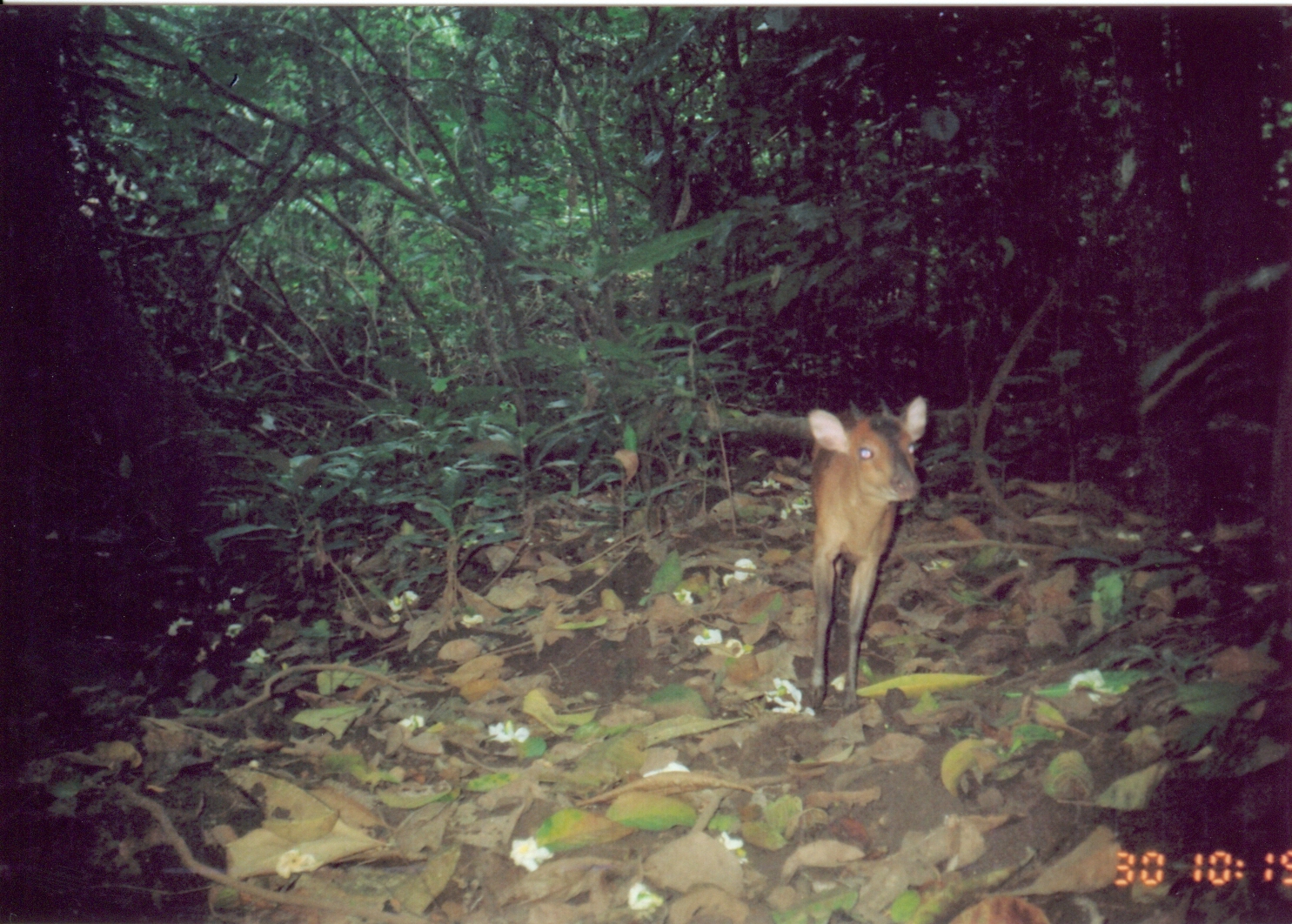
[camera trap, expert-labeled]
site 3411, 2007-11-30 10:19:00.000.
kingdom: Animalia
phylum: Chordata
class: Mammalia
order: Artiodactyla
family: Bovidae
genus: Cephalophus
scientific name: Cephalophus harveyi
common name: harvey's duiker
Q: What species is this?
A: Cephalophus harveyi (harvey's duiker).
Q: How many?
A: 1.